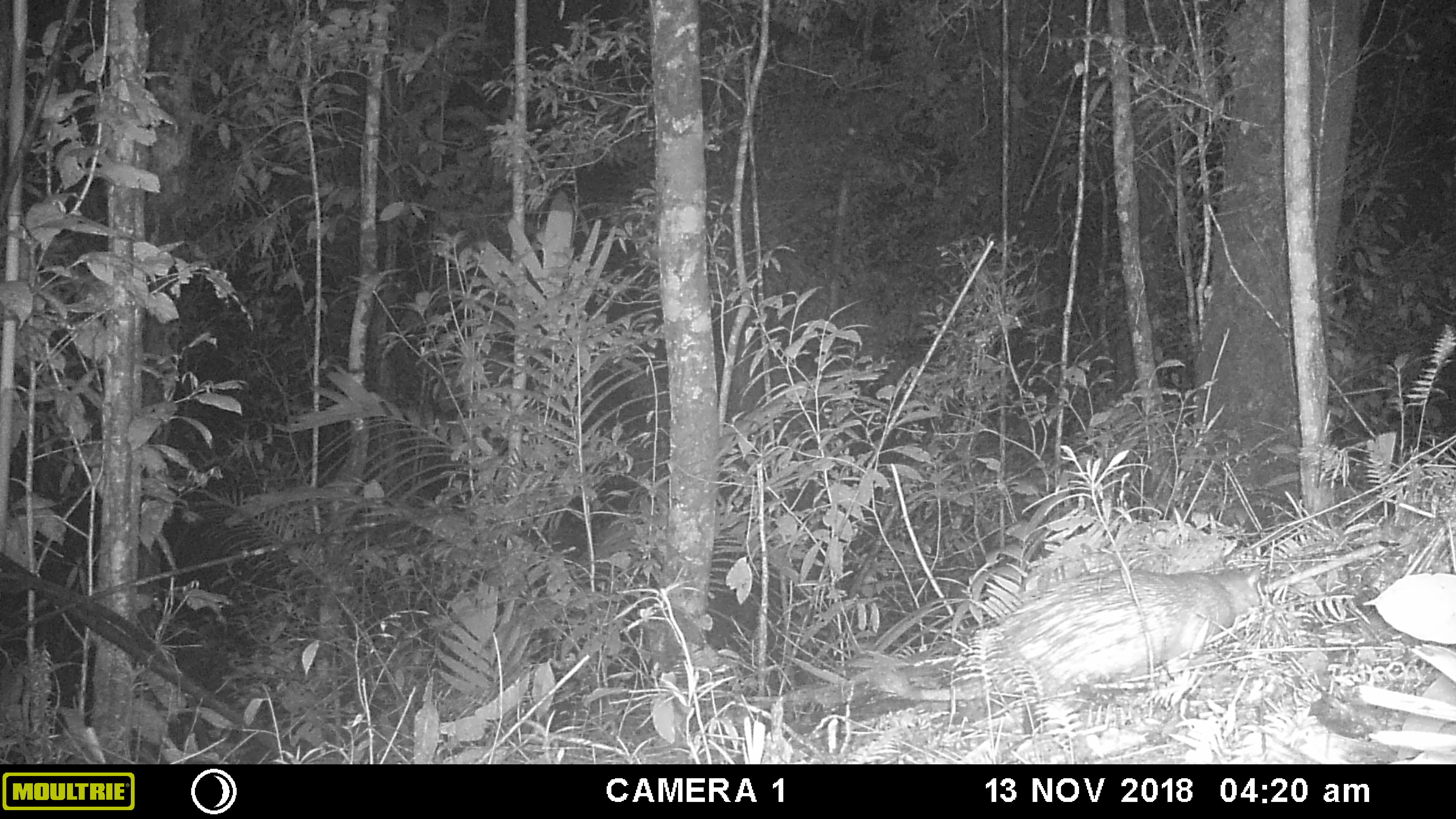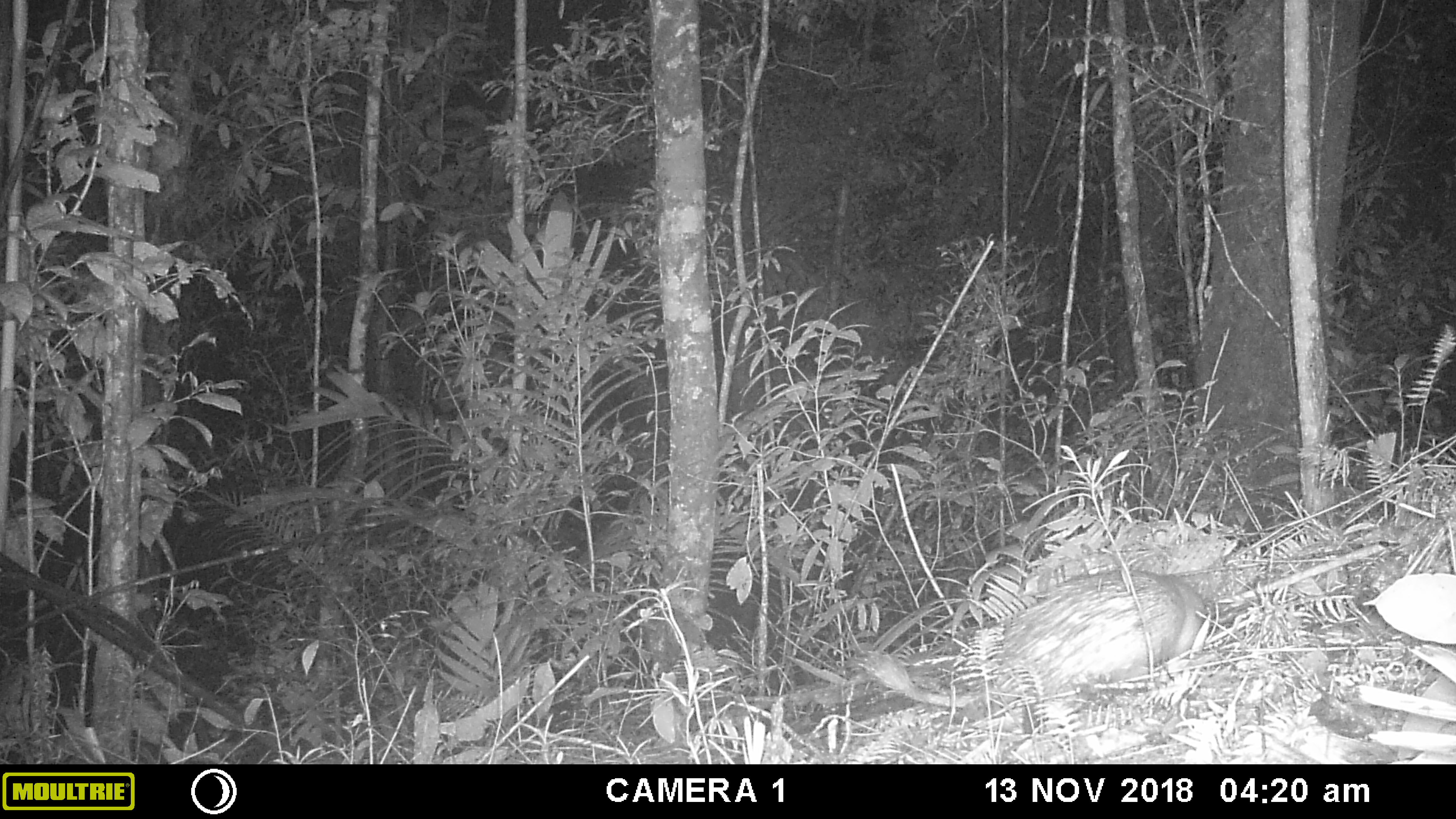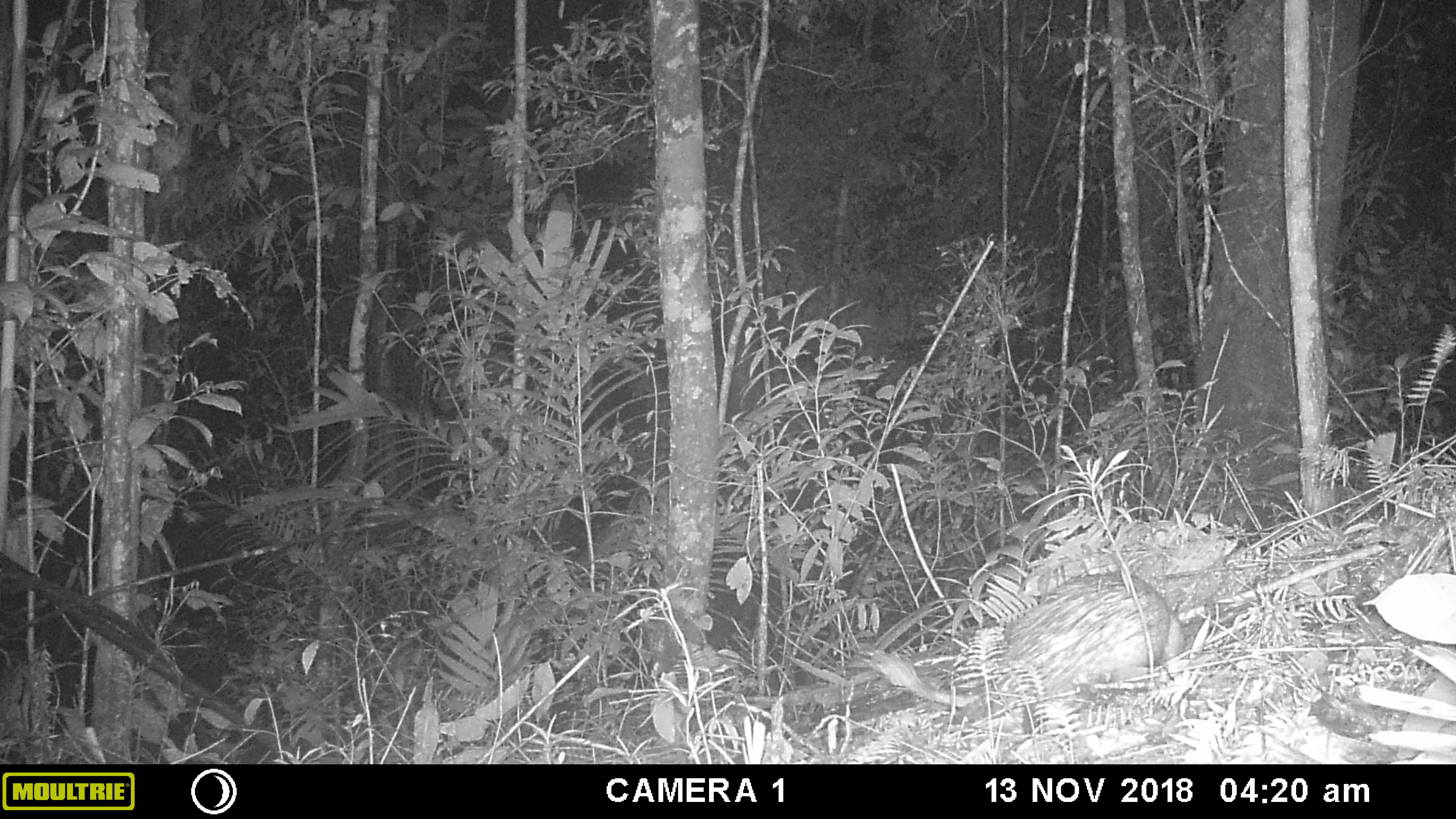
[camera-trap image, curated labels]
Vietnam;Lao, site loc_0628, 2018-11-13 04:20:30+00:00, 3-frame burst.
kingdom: Animalia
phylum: Chordata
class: Mammalia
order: Rodentia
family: Hystricidae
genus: Atherurus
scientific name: Atherurus macrourus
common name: asiatic brush-tailed porcupine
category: asiatic brush tailed porcupine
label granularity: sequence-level